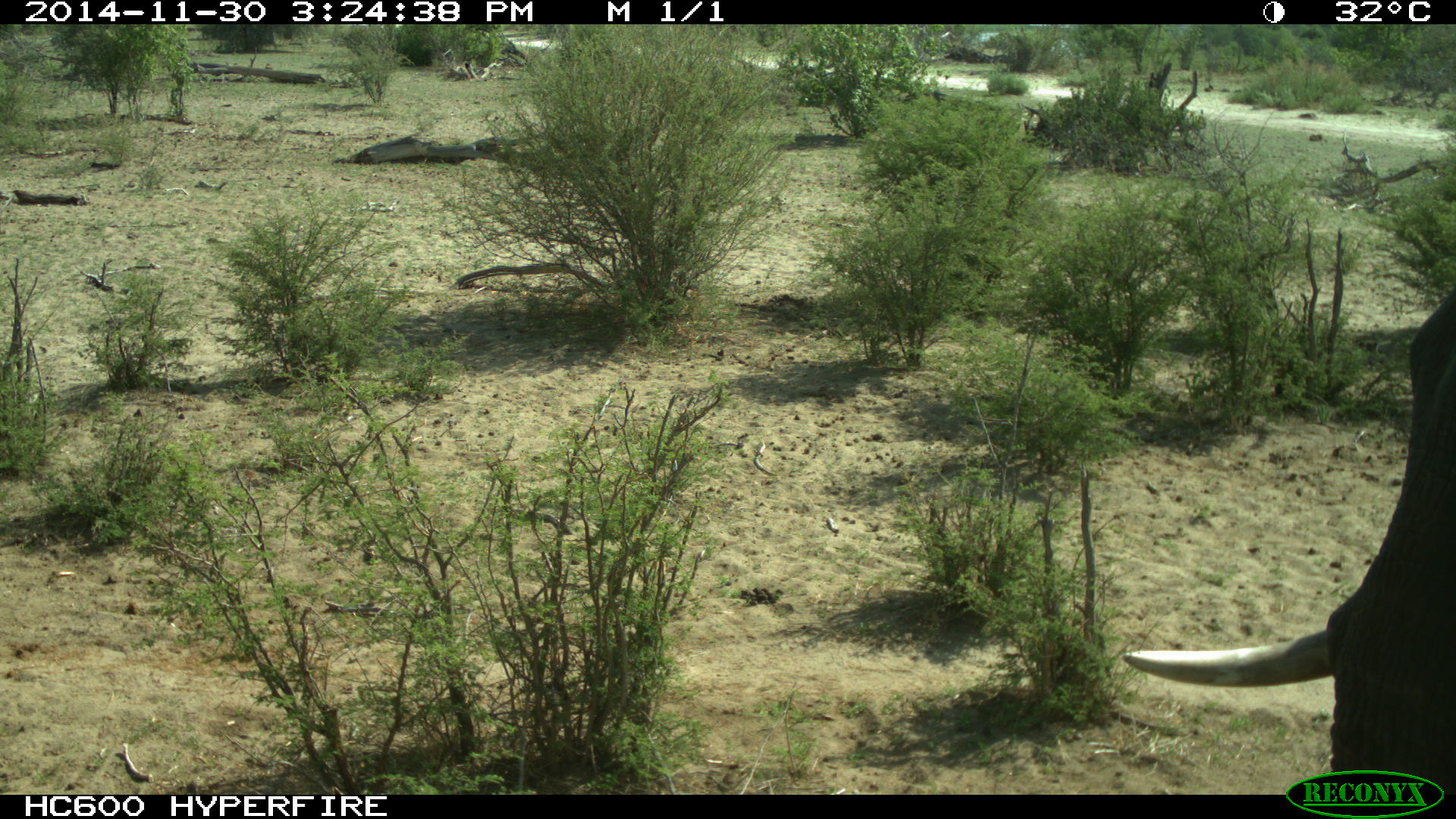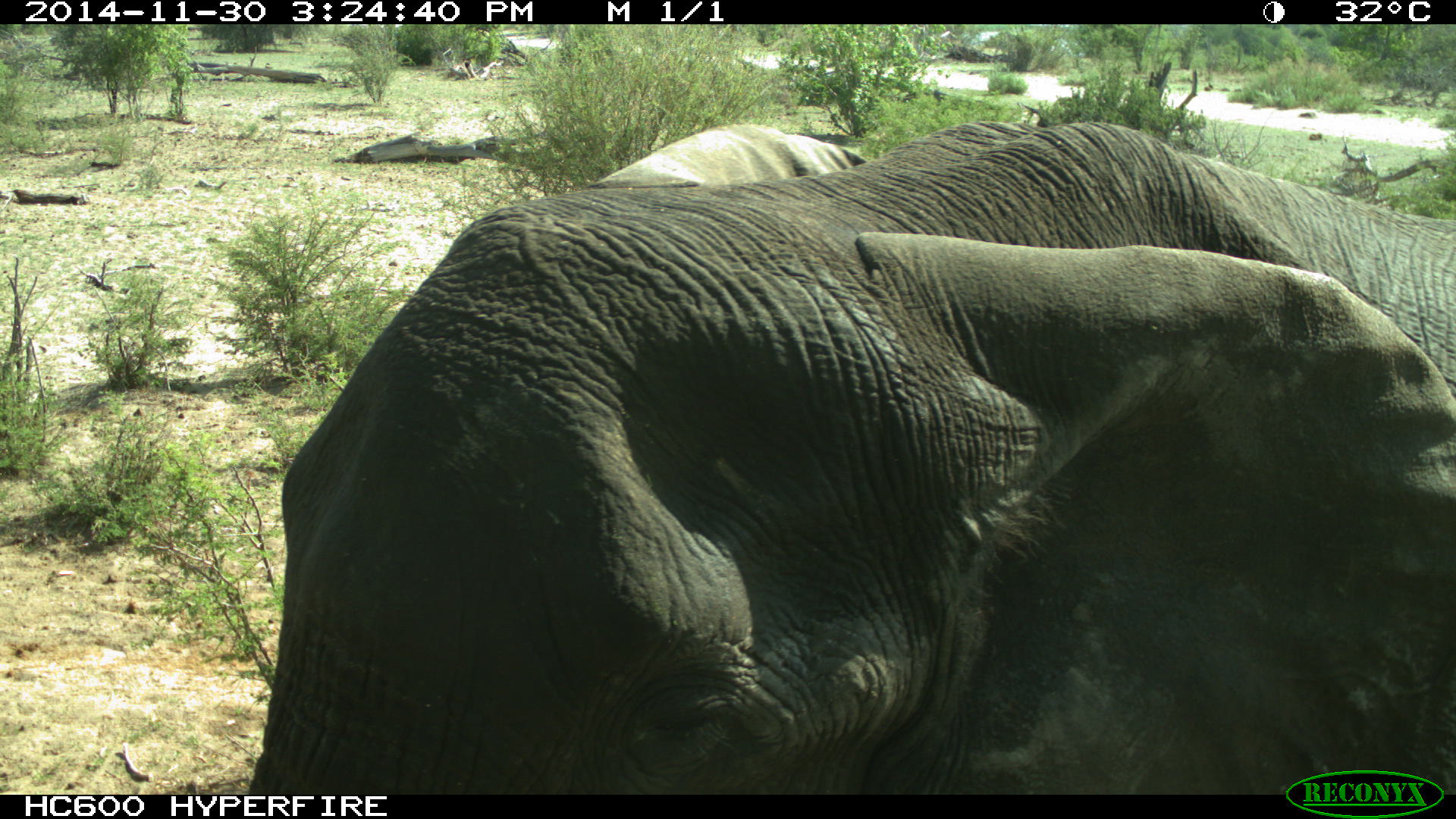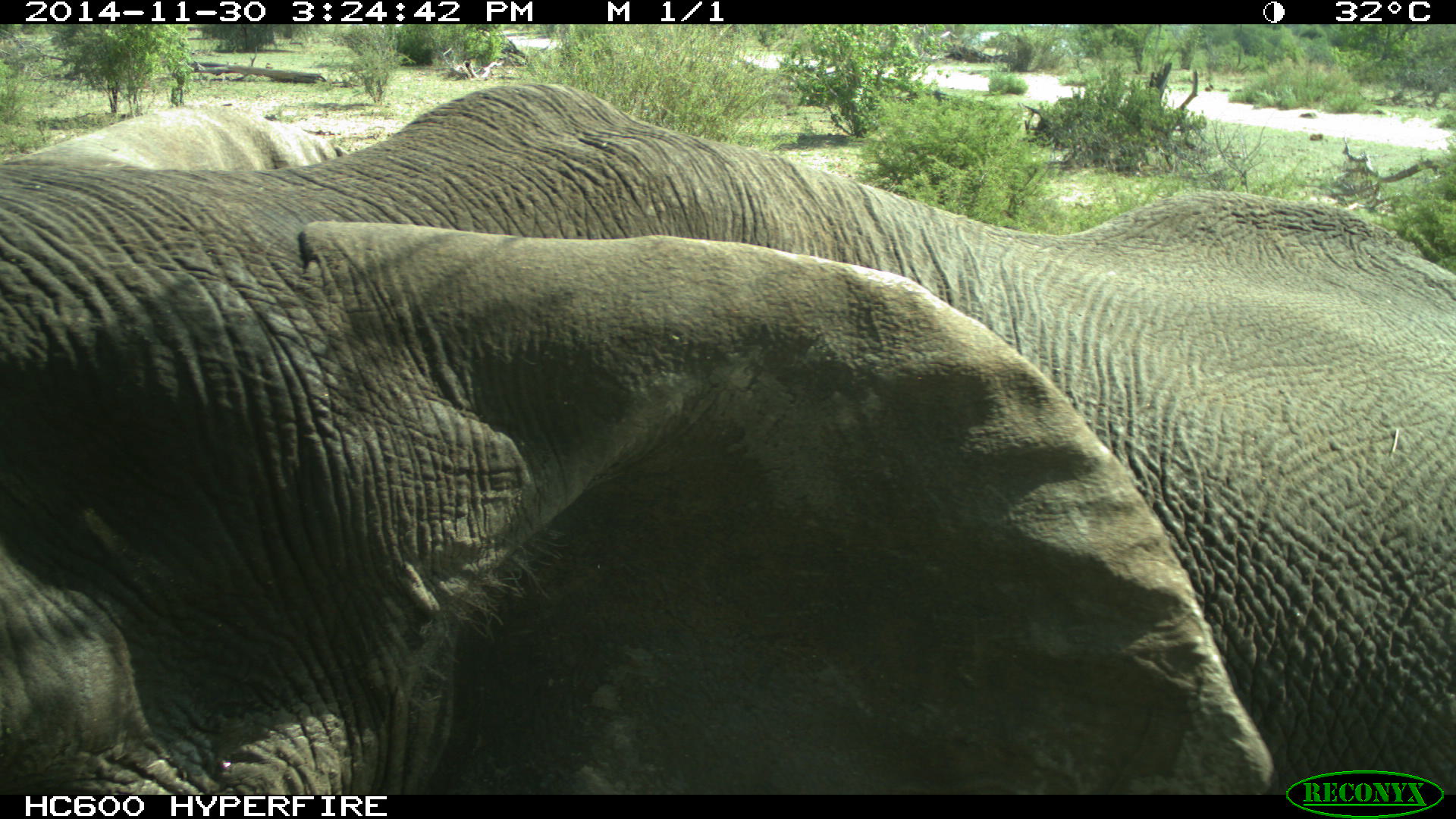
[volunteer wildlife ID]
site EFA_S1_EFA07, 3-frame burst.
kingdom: Animalia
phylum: Chordata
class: Mammalia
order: Proboscidea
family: Elephantidae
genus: Loxodonta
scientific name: Loxodonta africana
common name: african bush elephant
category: elephant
Elephant (african bush elephant) (Loxodonta africana), count 1. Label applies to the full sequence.